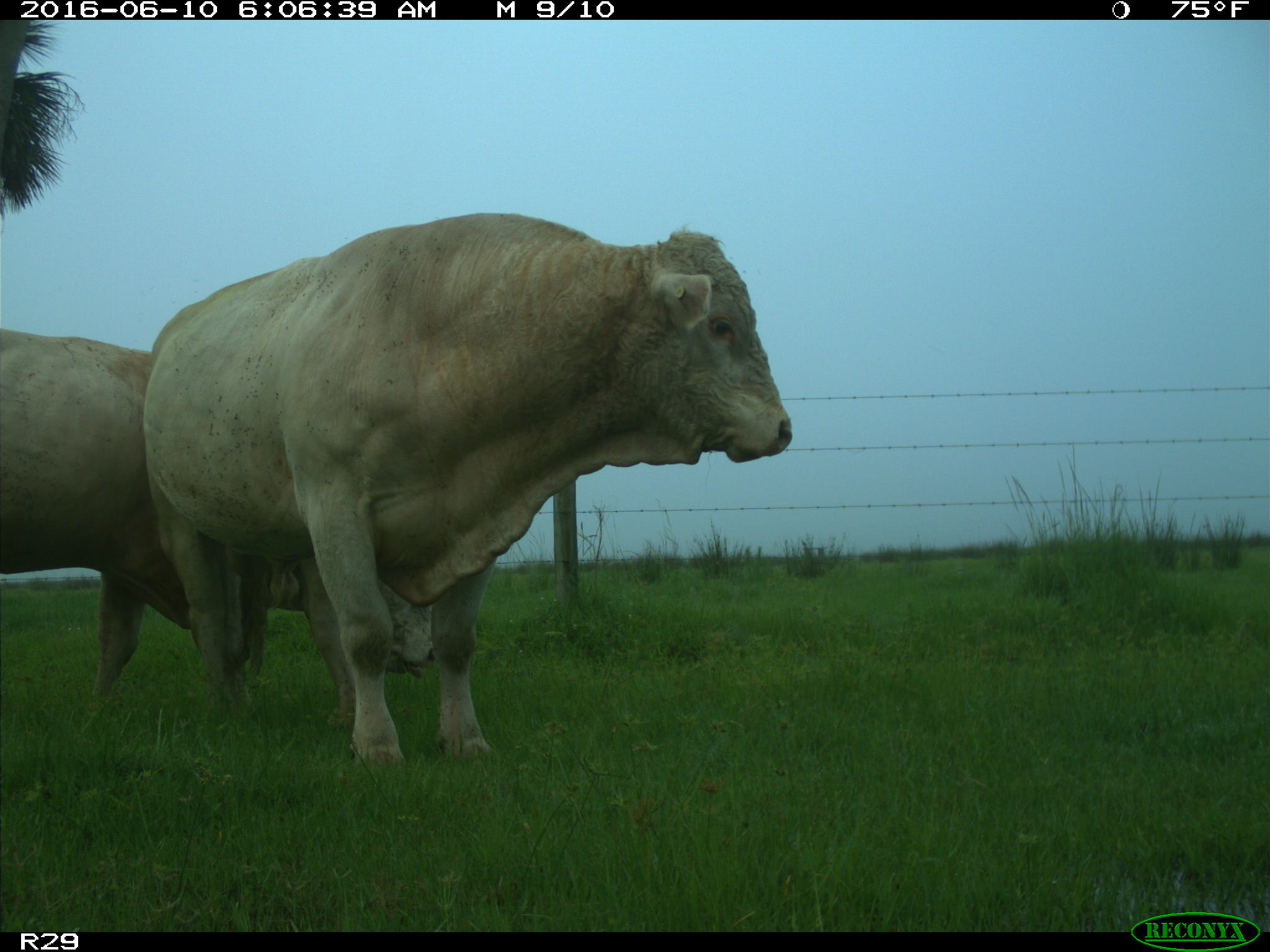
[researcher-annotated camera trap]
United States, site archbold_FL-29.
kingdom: Animalia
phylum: Chordata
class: Mammalia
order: Artiodactyla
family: Bovidae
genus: Bos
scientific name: Bos taurus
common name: domestic cow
Bos taurus (domestic cow).